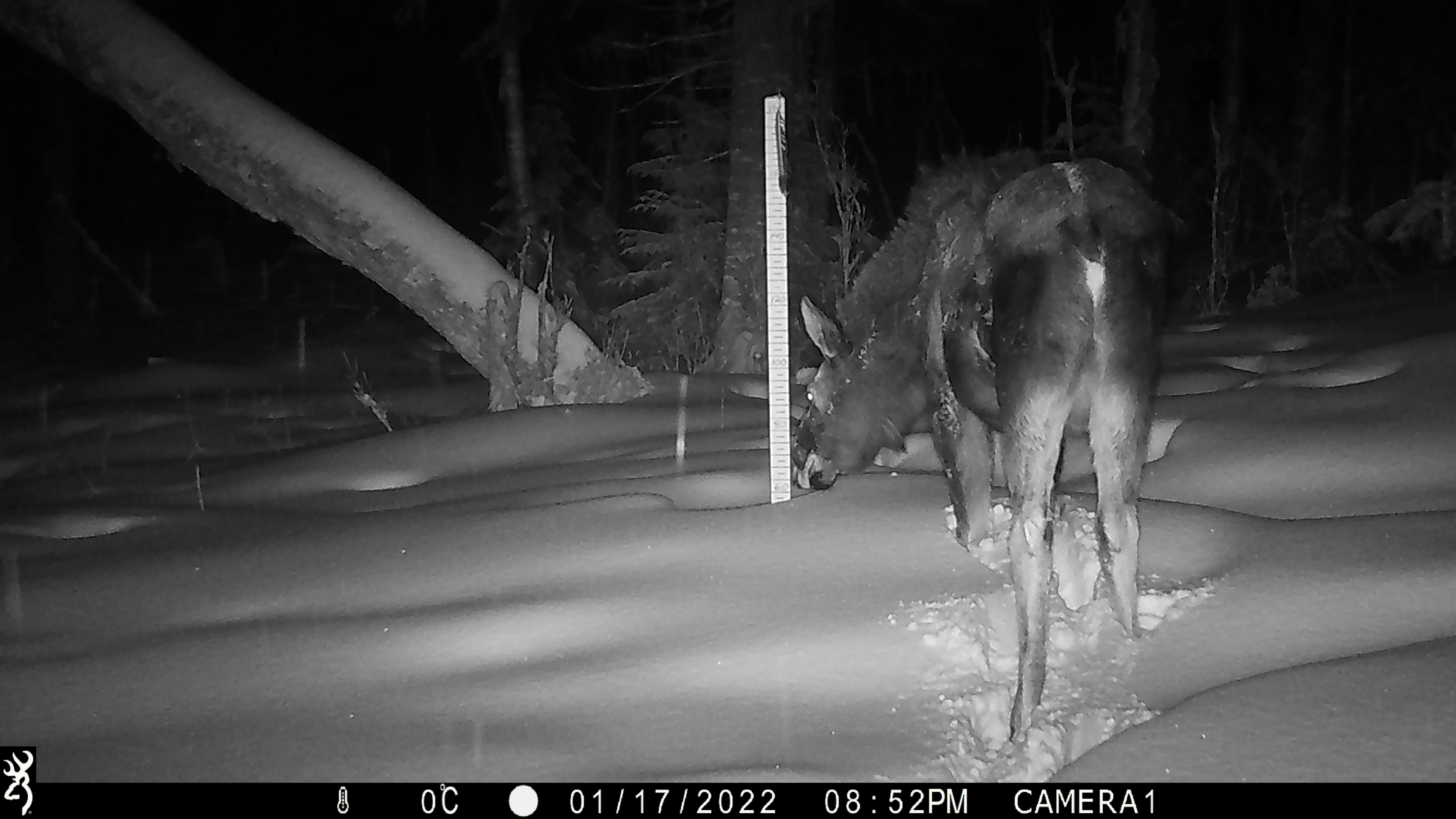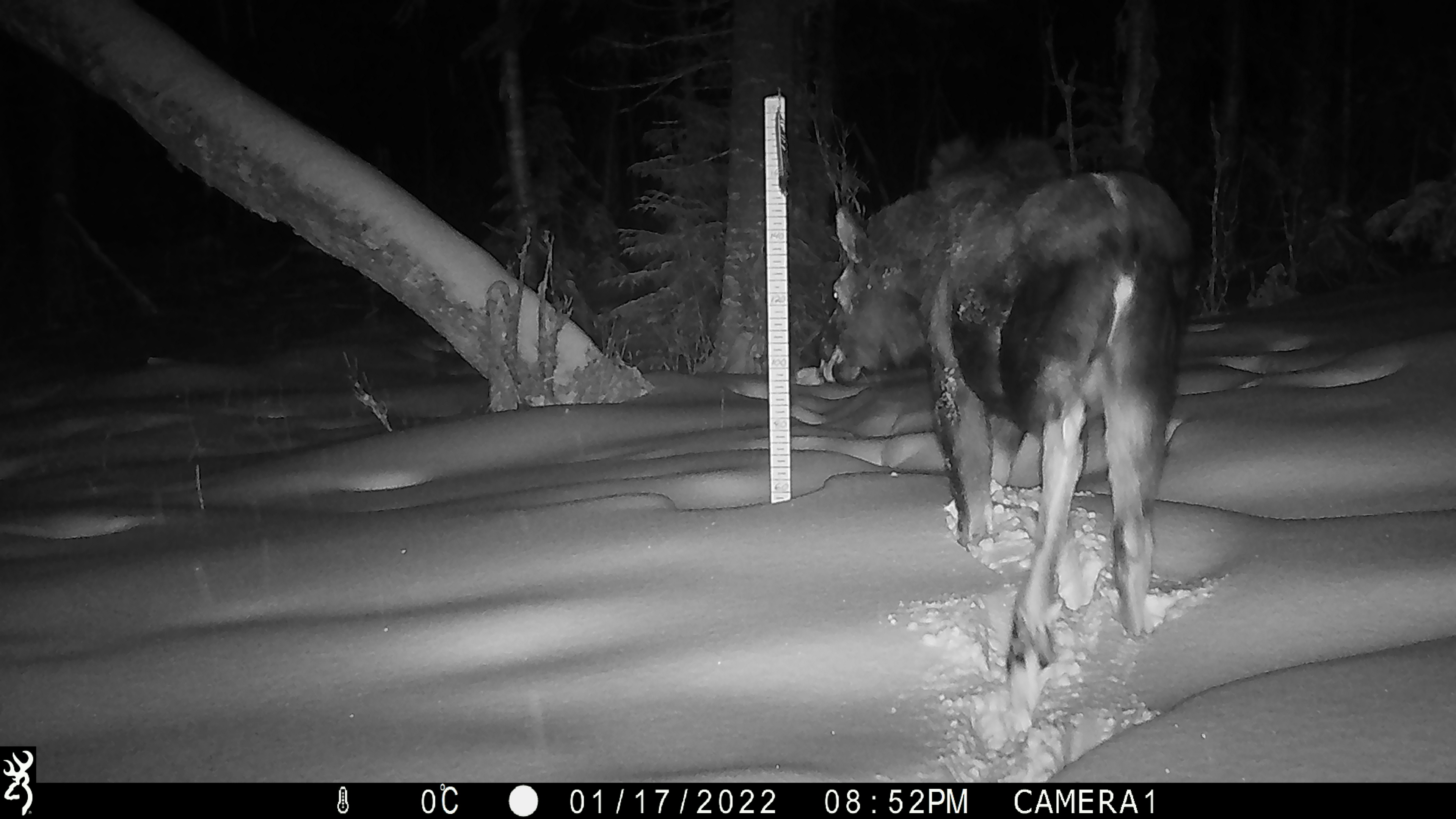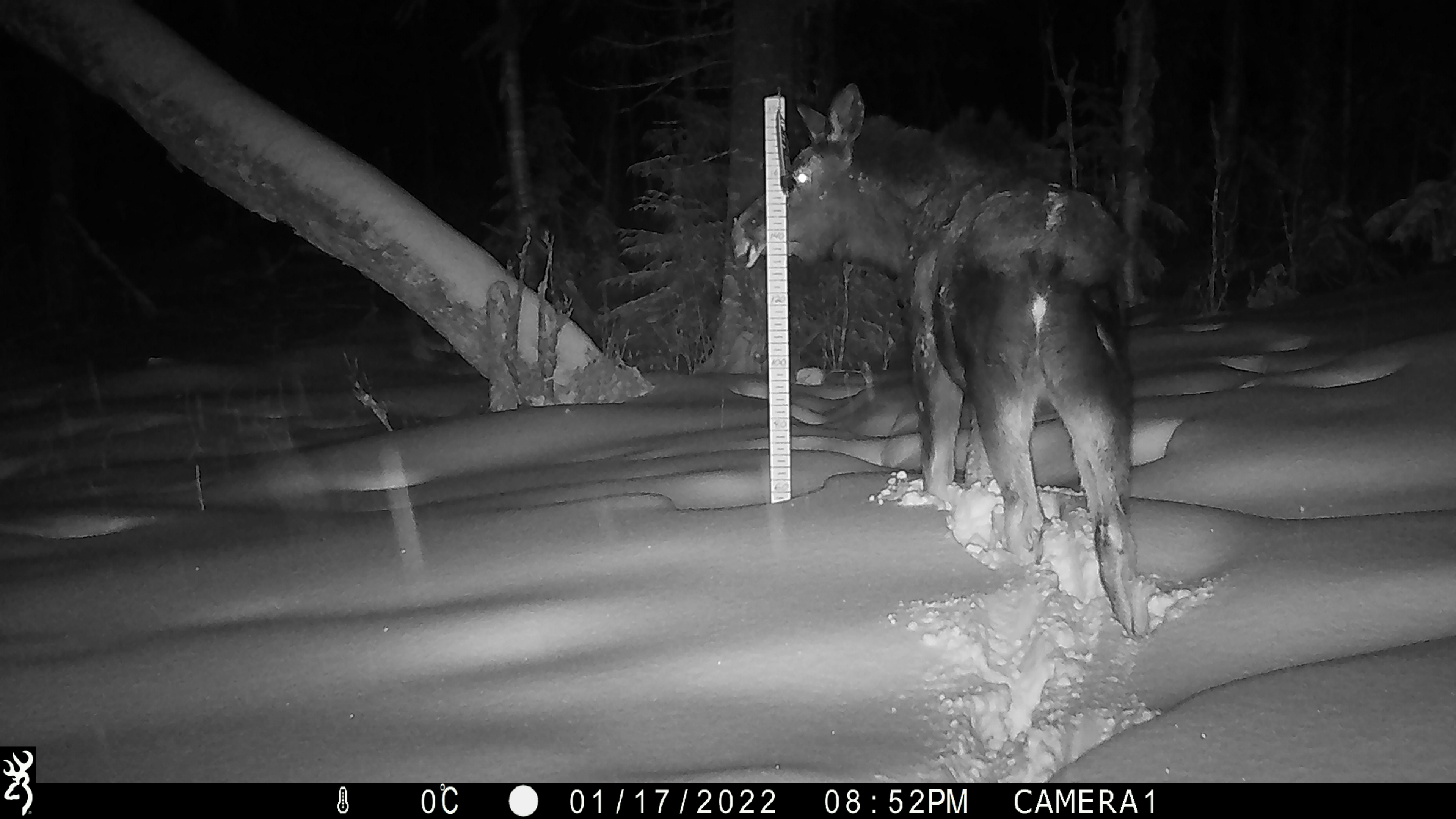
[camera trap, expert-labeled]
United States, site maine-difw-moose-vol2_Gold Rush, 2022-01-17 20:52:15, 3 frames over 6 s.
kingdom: Animalia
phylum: Chordata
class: Mammalia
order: Artiodactyla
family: Cervidae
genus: Alces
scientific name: Alces alces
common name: moose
Moose (Alces alces).